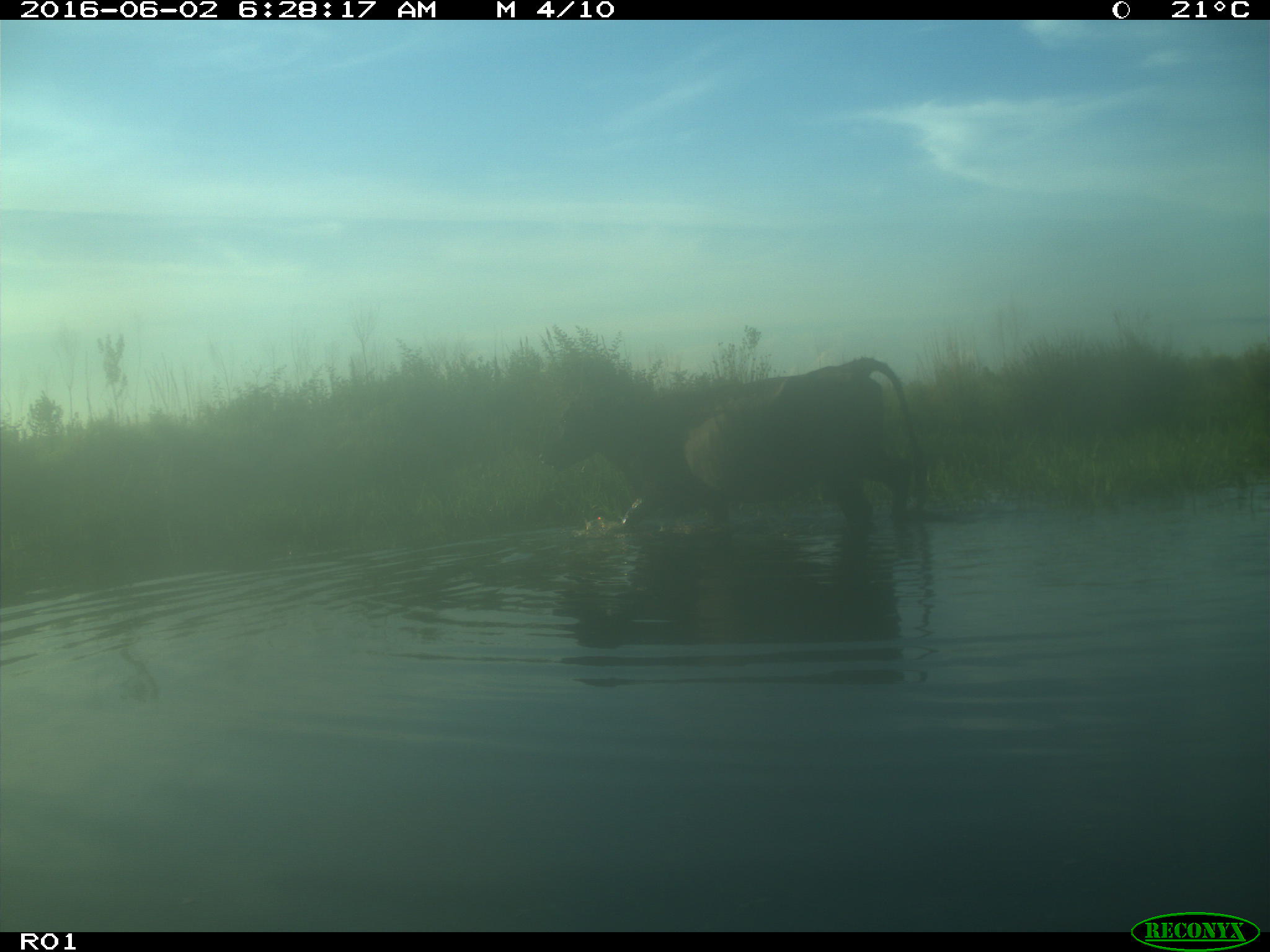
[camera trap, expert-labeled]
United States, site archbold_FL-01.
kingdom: Animalia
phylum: Chordata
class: Mammalia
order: Artiodactyla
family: Bovidae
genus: Bos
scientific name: Bos taurus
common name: domestic cow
Bos taurus (domestic cow).